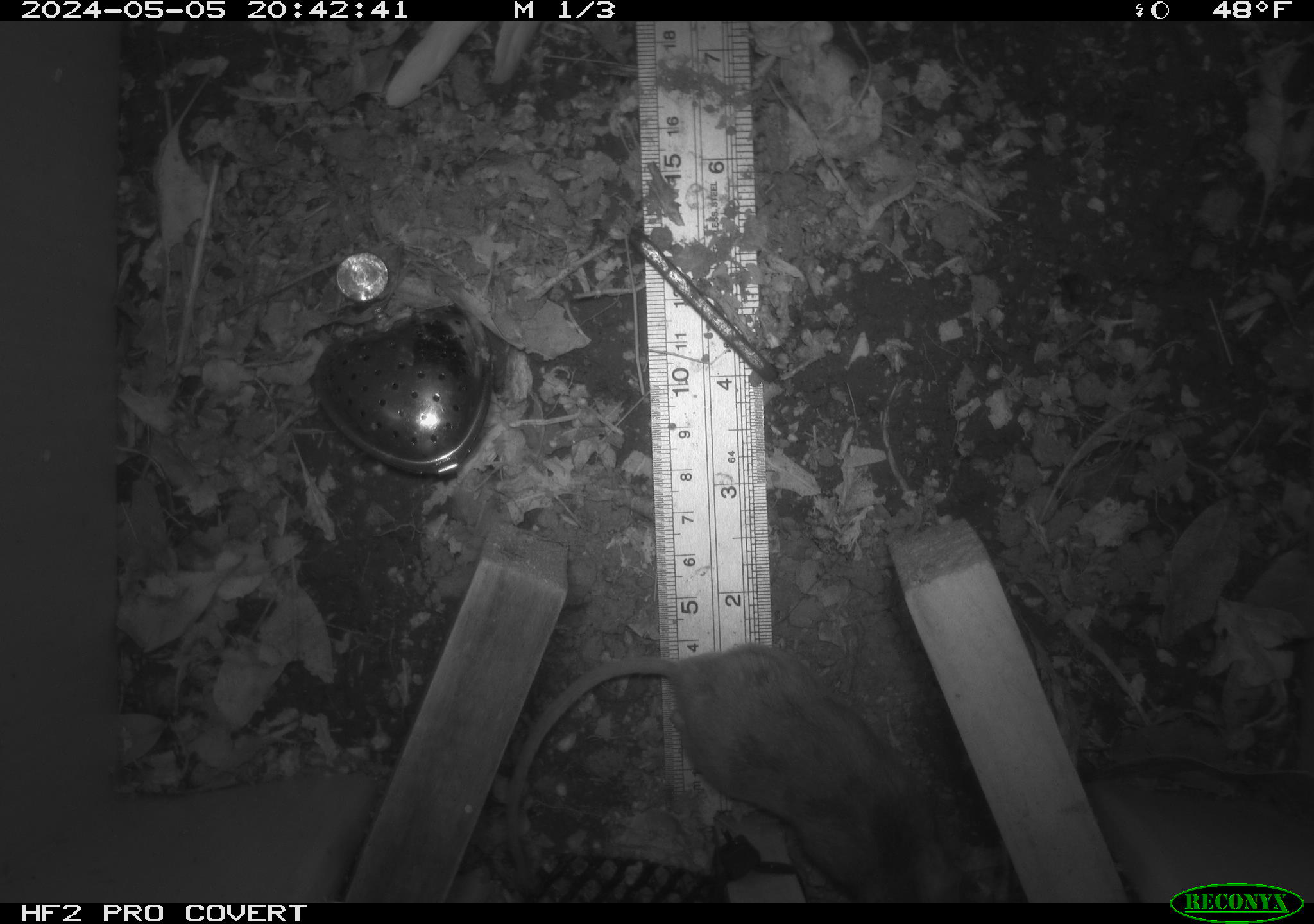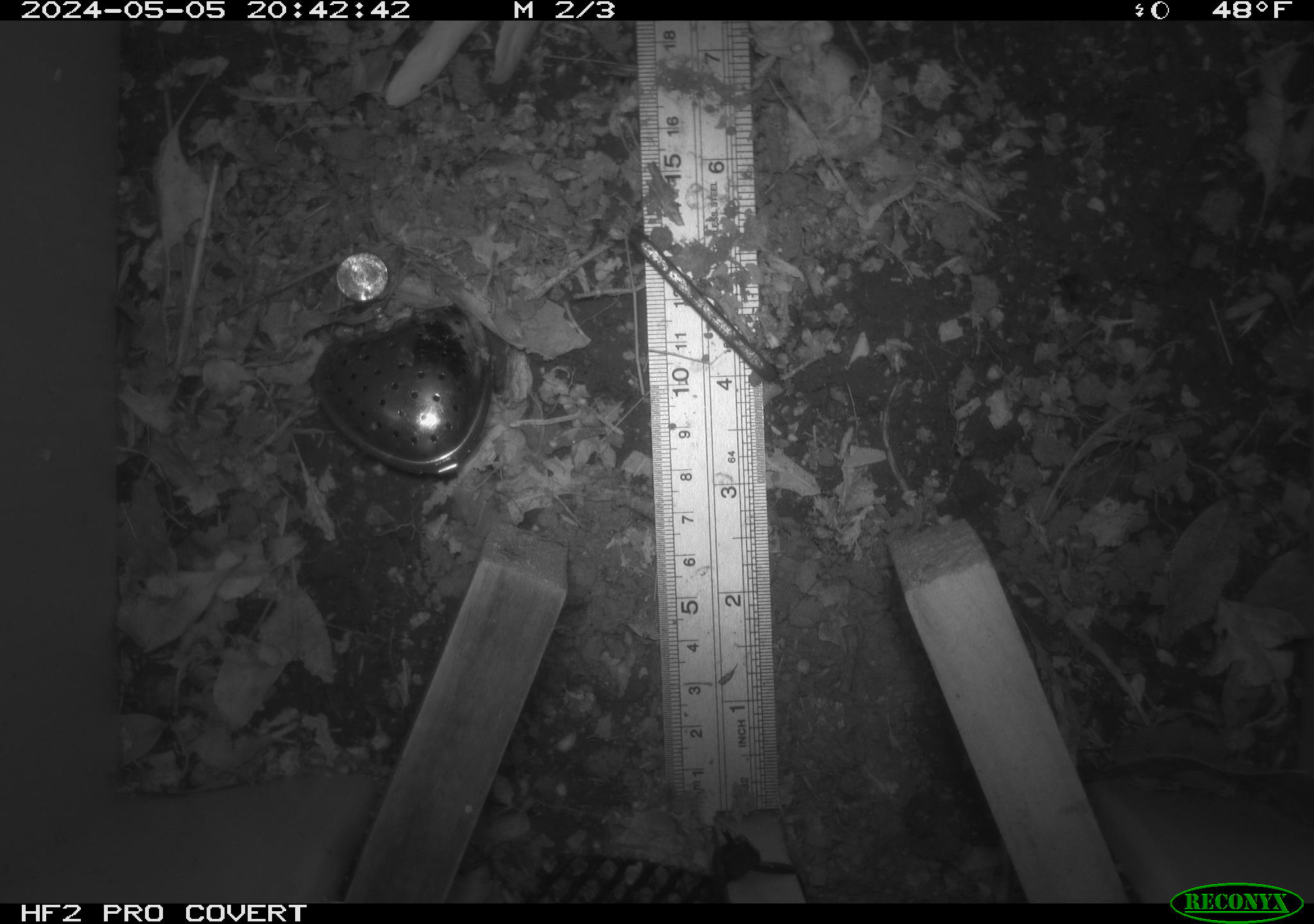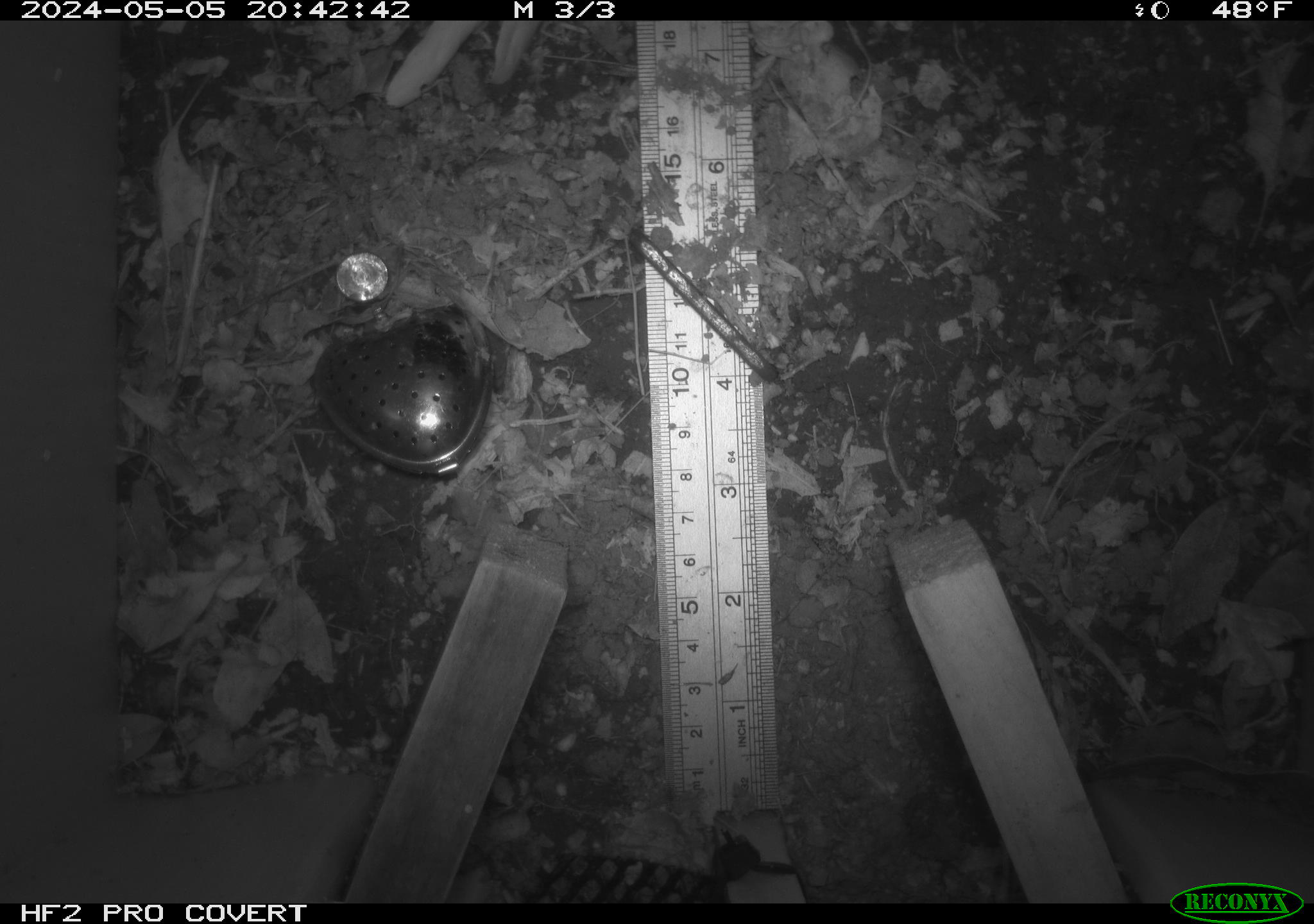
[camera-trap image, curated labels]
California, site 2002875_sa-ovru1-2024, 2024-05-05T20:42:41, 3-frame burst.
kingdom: Animalia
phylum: Chordata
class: Mammalia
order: Rodentia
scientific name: Rodentia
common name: rodent